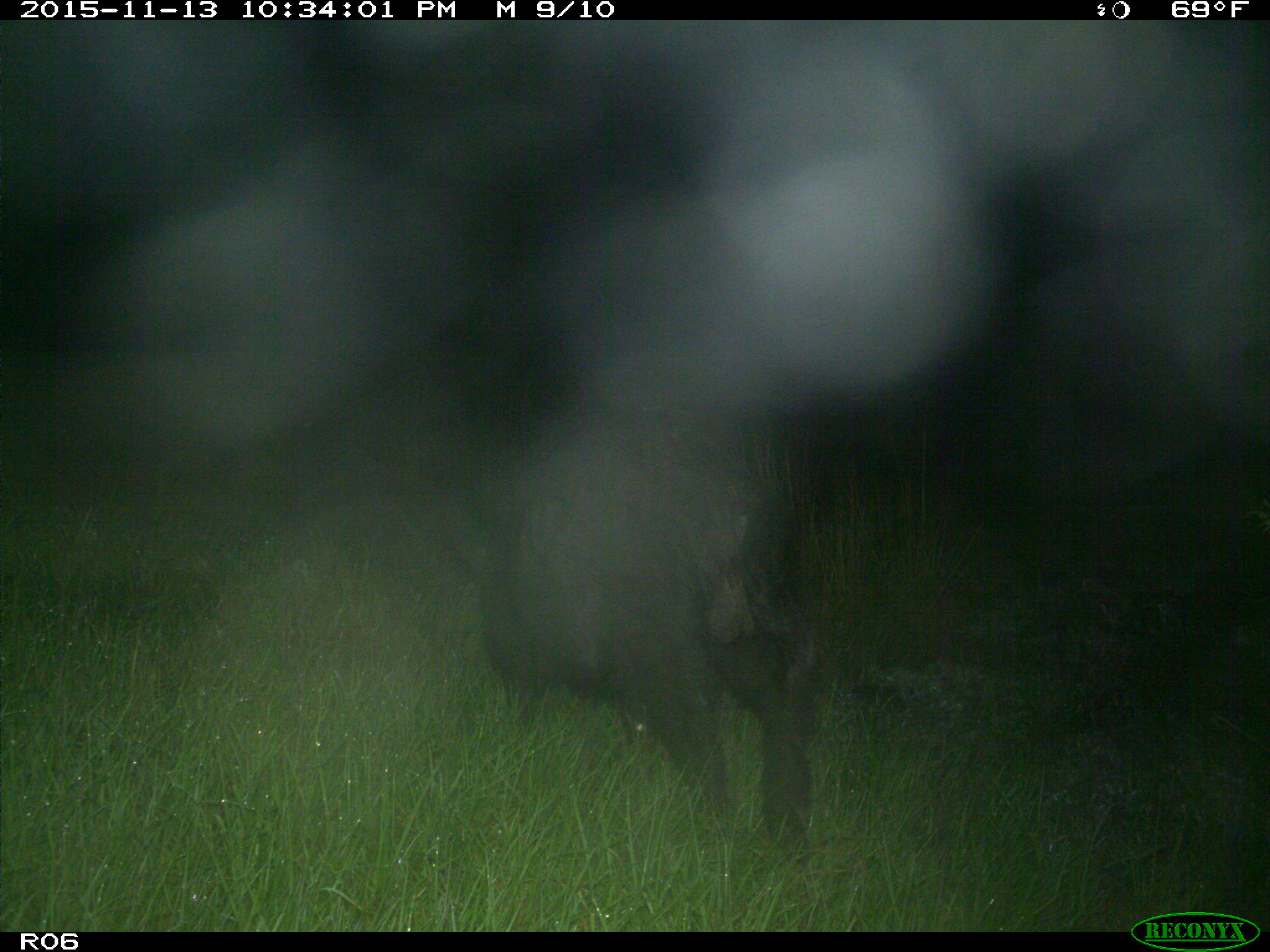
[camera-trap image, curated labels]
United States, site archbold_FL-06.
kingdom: Animalia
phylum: Chordata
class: Mammalia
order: Artiodactyla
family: Suidae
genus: Sus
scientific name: Sus scrofa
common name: wild boar